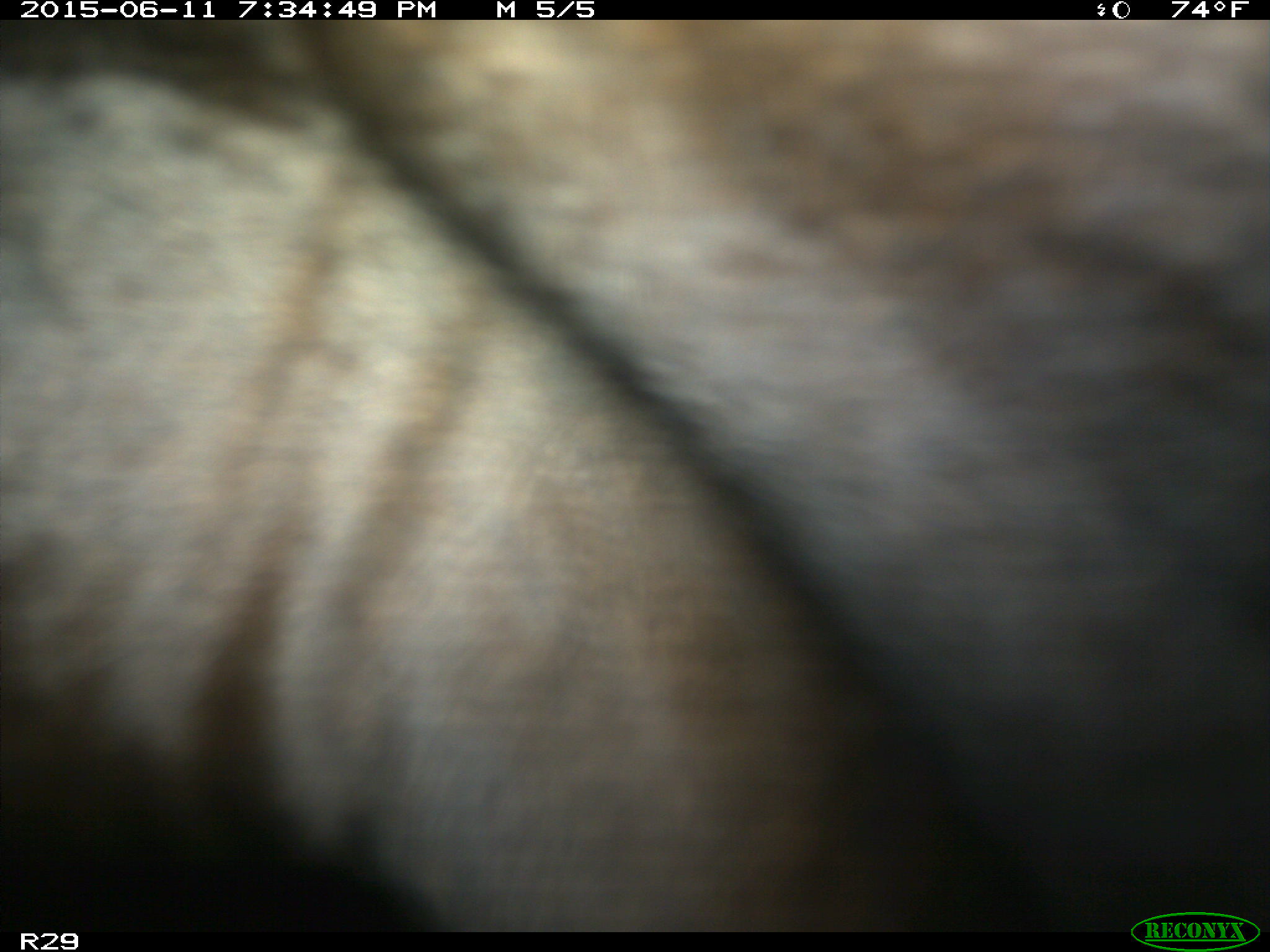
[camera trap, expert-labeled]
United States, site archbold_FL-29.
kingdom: Animalia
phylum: Chordata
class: Mammalia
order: Artiodactyla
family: Bovidae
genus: Bos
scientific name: Bos taurus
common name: domestic cow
Bos taurus (domestic cow).